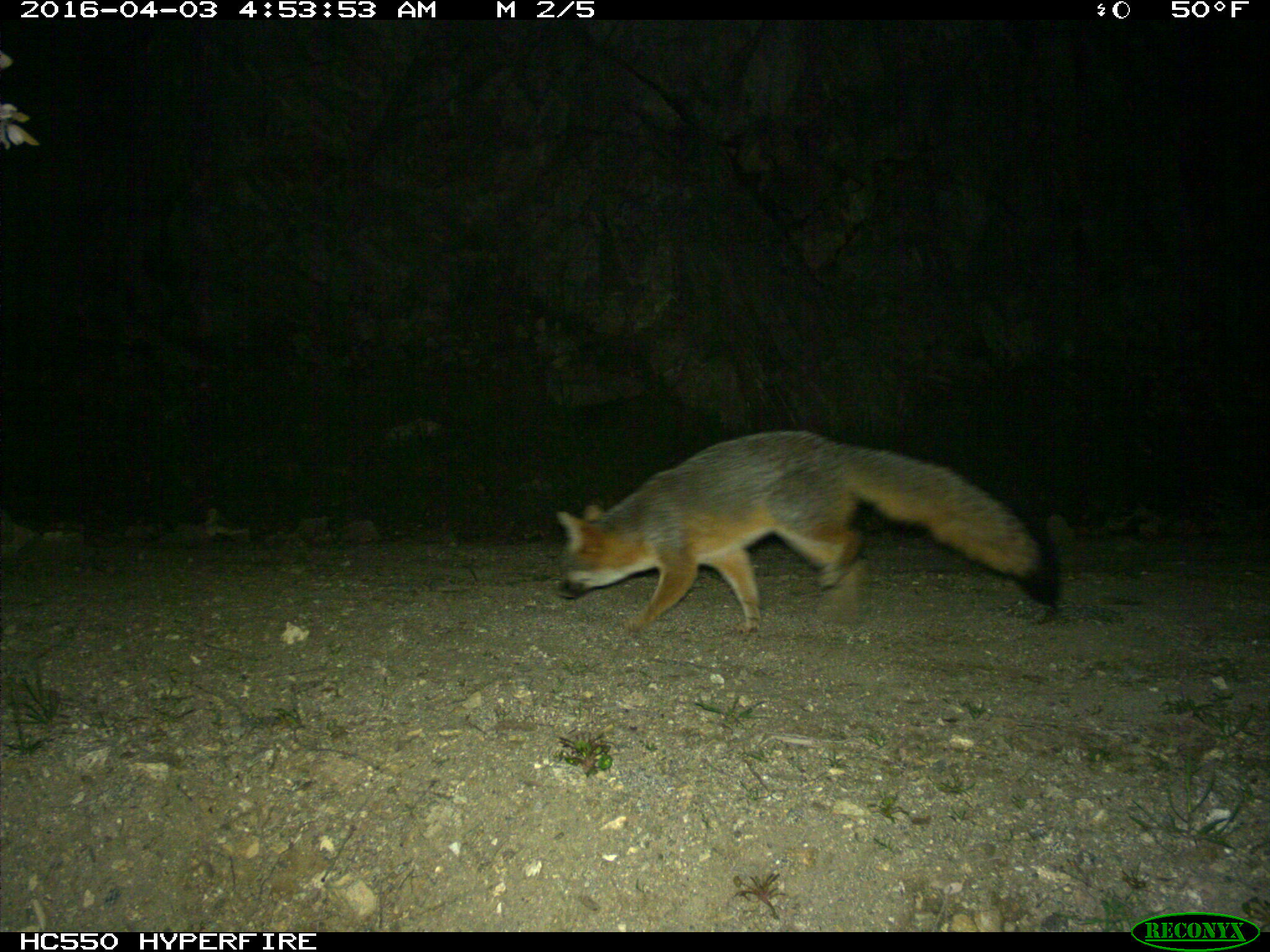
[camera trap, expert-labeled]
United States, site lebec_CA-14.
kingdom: Animalia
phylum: Chordata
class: Mammalia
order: Carnivora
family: Canidae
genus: Urocyon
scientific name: Urocyon cinereoargenteus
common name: gray fox